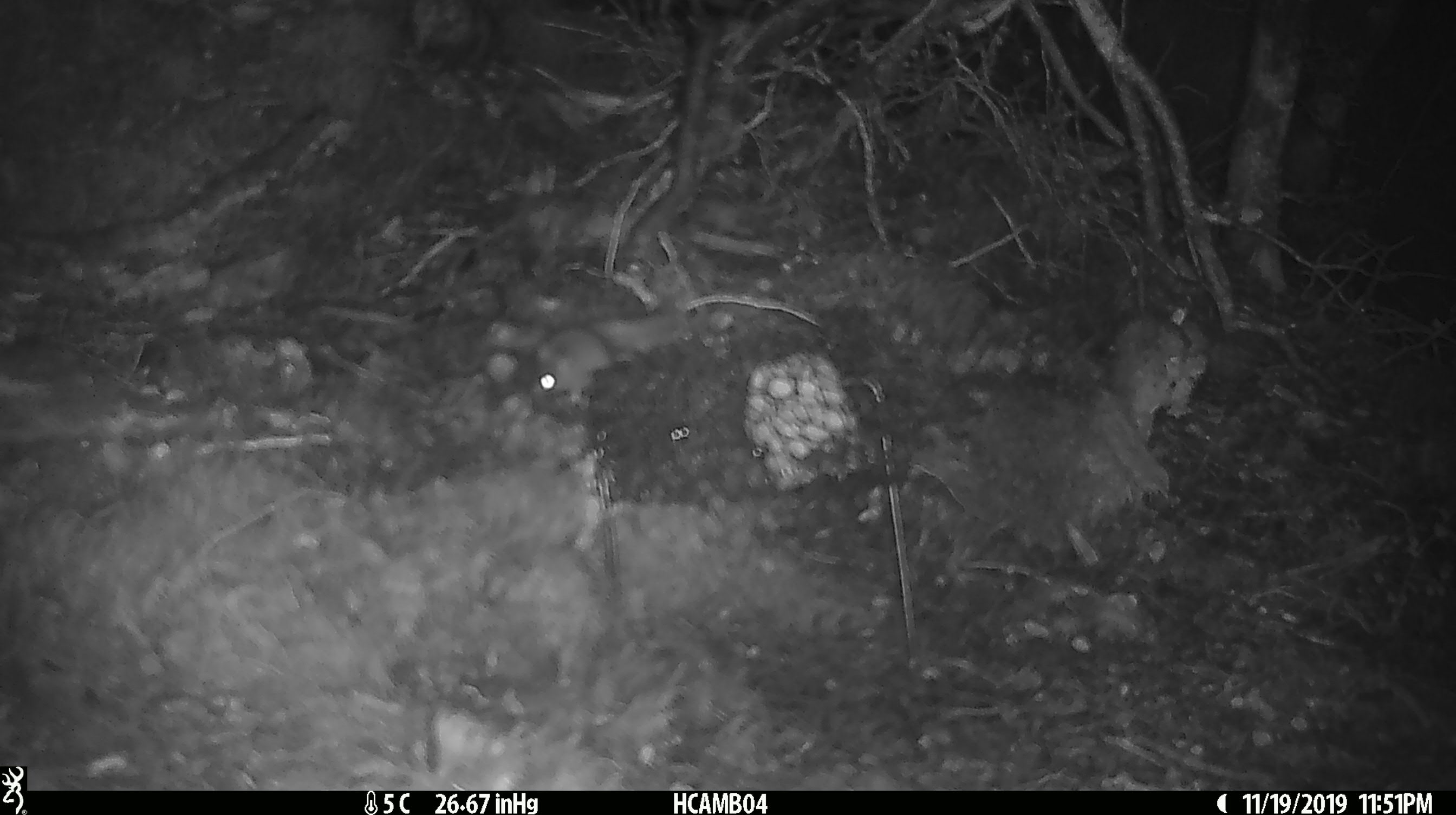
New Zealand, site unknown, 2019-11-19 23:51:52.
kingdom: Animalia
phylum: Chordata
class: Mammalia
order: Rodentia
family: Muridae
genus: Mus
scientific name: Mus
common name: mouse